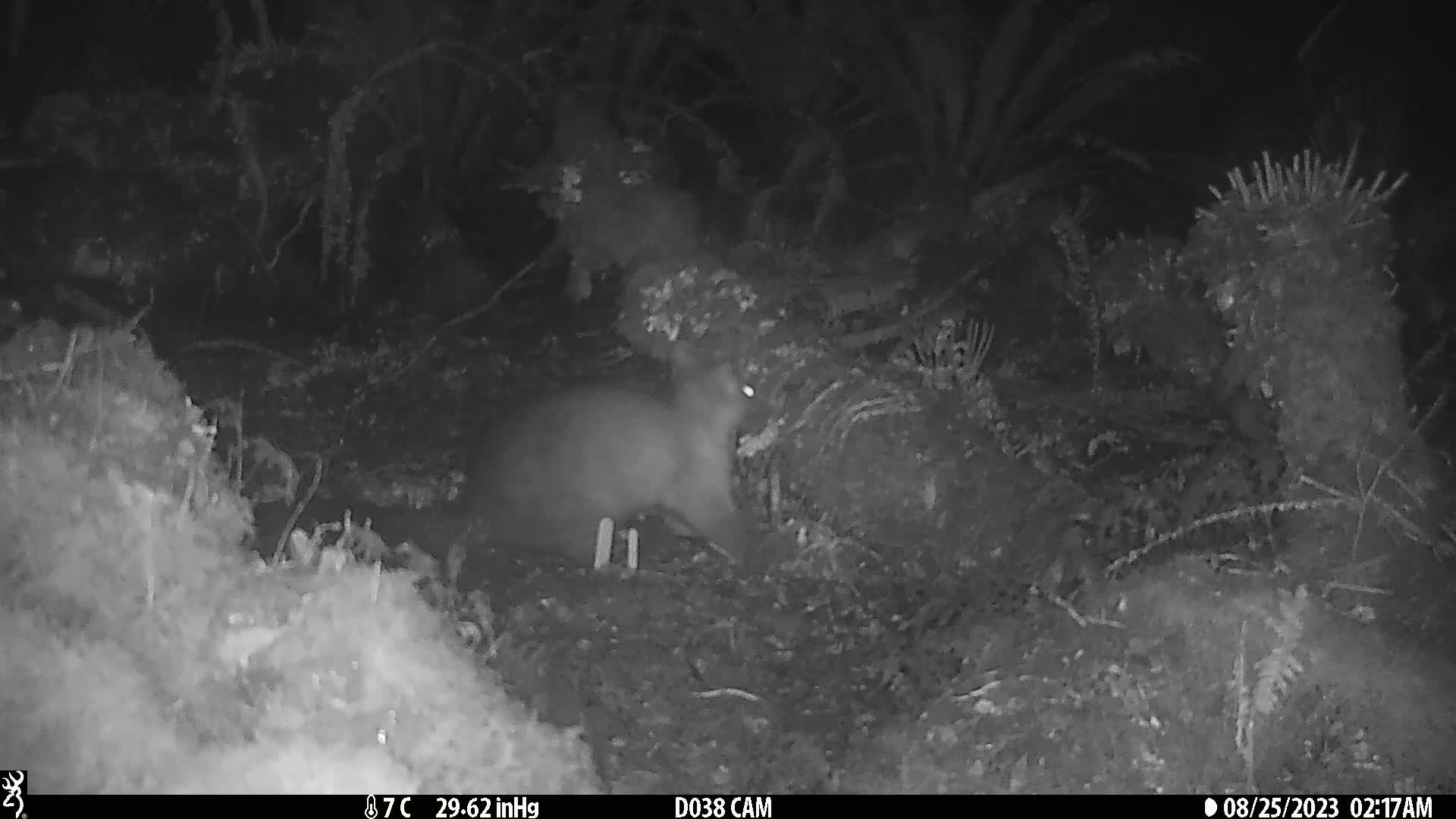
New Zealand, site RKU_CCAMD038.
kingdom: Animalia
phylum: Chordata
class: Mammalia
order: Diprotodontia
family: Phalangeridae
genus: Trichosurus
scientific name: Trichosurus vulpecula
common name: common brushtail possum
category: possum